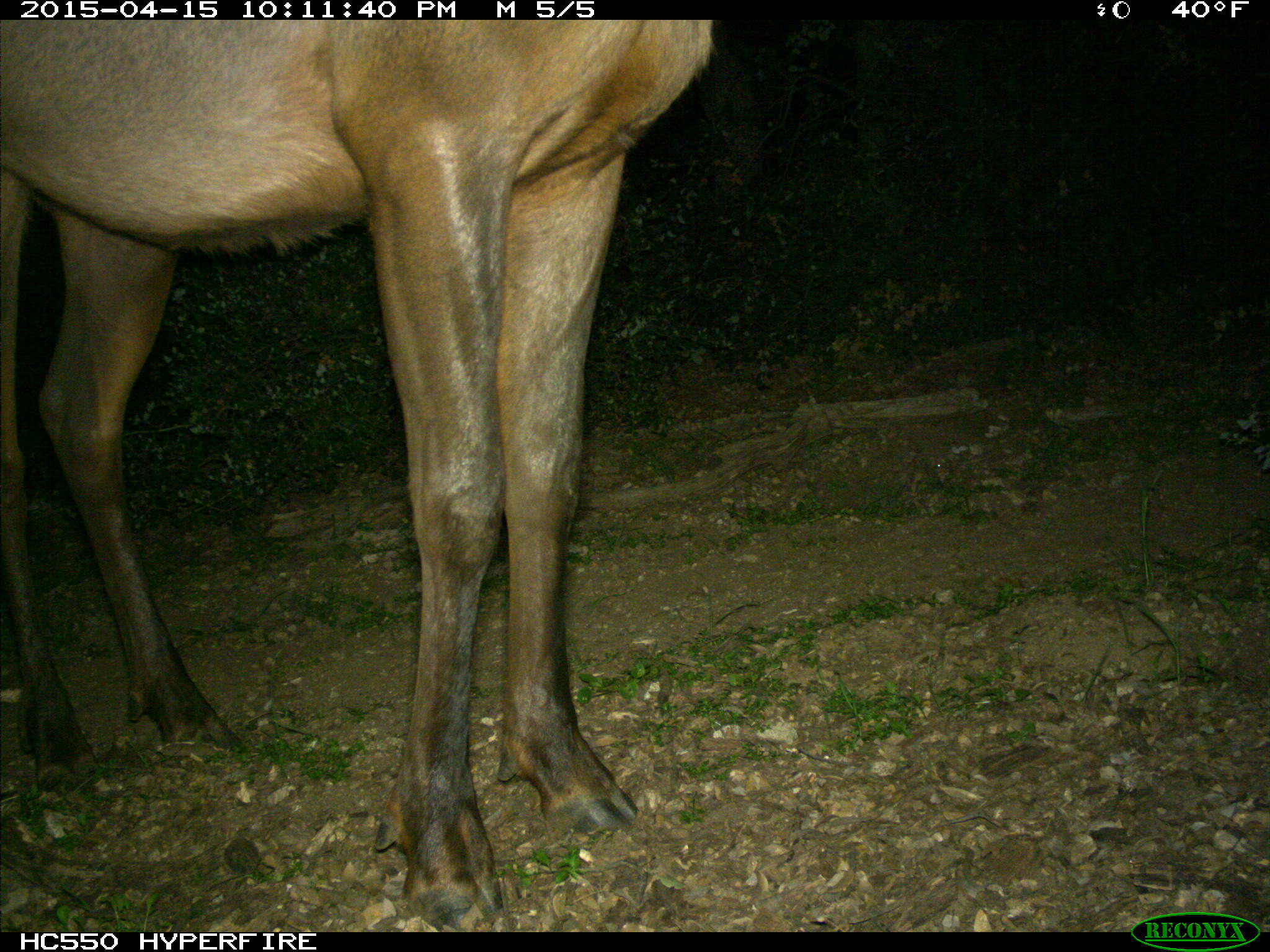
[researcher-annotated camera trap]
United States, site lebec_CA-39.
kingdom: Animalia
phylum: Chordata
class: Mammalia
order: Artiodactyla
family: Cervidae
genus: Cervus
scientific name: Cervus canadensis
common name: elk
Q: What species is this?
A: Cervus canadensis (elk).